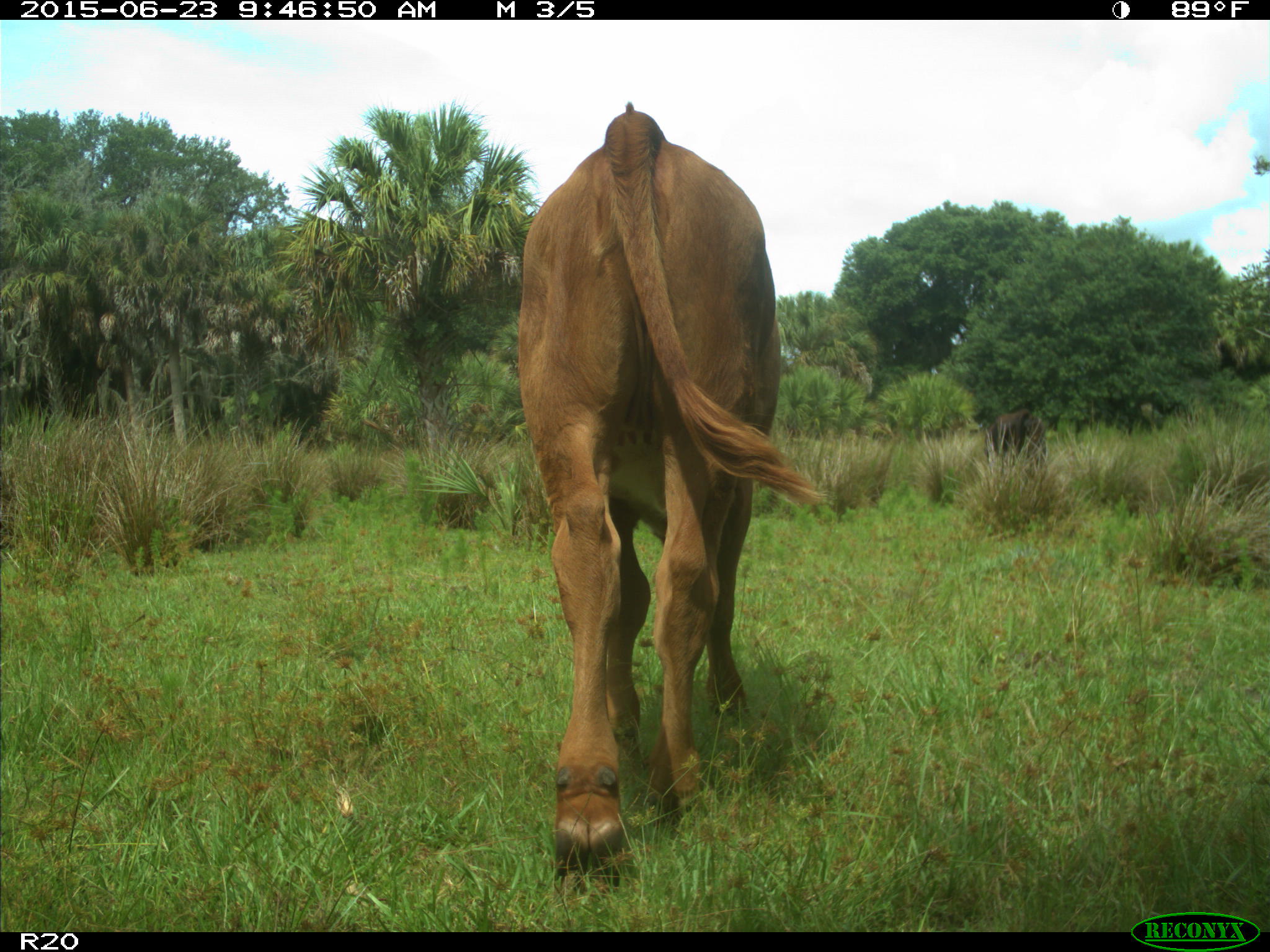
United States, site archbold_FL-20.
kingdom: Animalia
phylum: Chordata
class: Mammalia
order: Artiodactyla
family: Bovidae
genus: Bos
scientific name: Bos taurus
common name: domestic cow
Bos taurus (domestic cow).